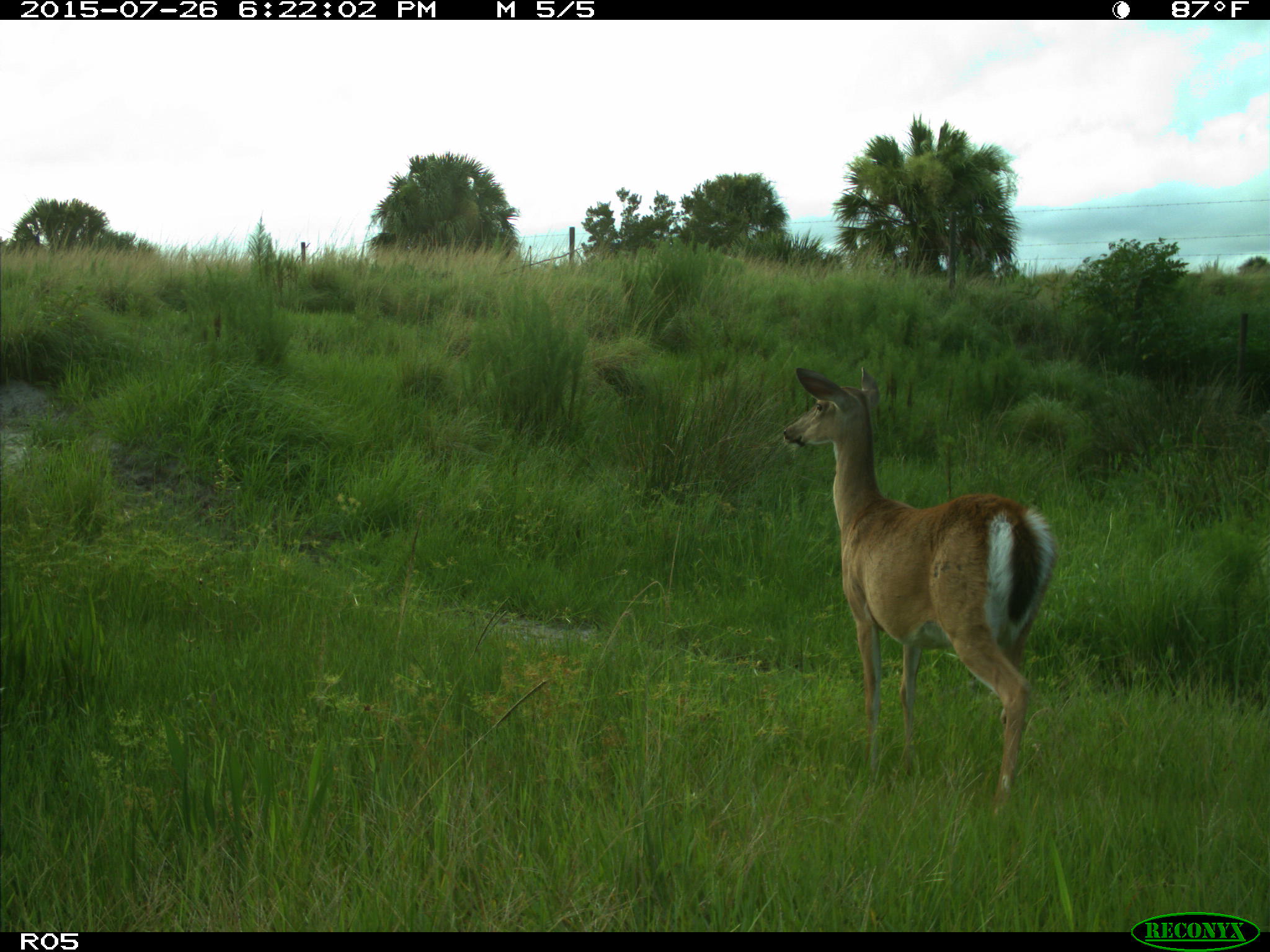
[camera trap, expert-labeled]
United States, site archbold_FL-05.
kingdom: Animalia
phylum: Chordata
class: Mammalia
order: Artiodactyla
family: Cervidae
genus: Odocoileus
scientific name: Odocoileus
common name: deer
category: unidentified deer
Unidentified deer (deer) (Odocoileus).